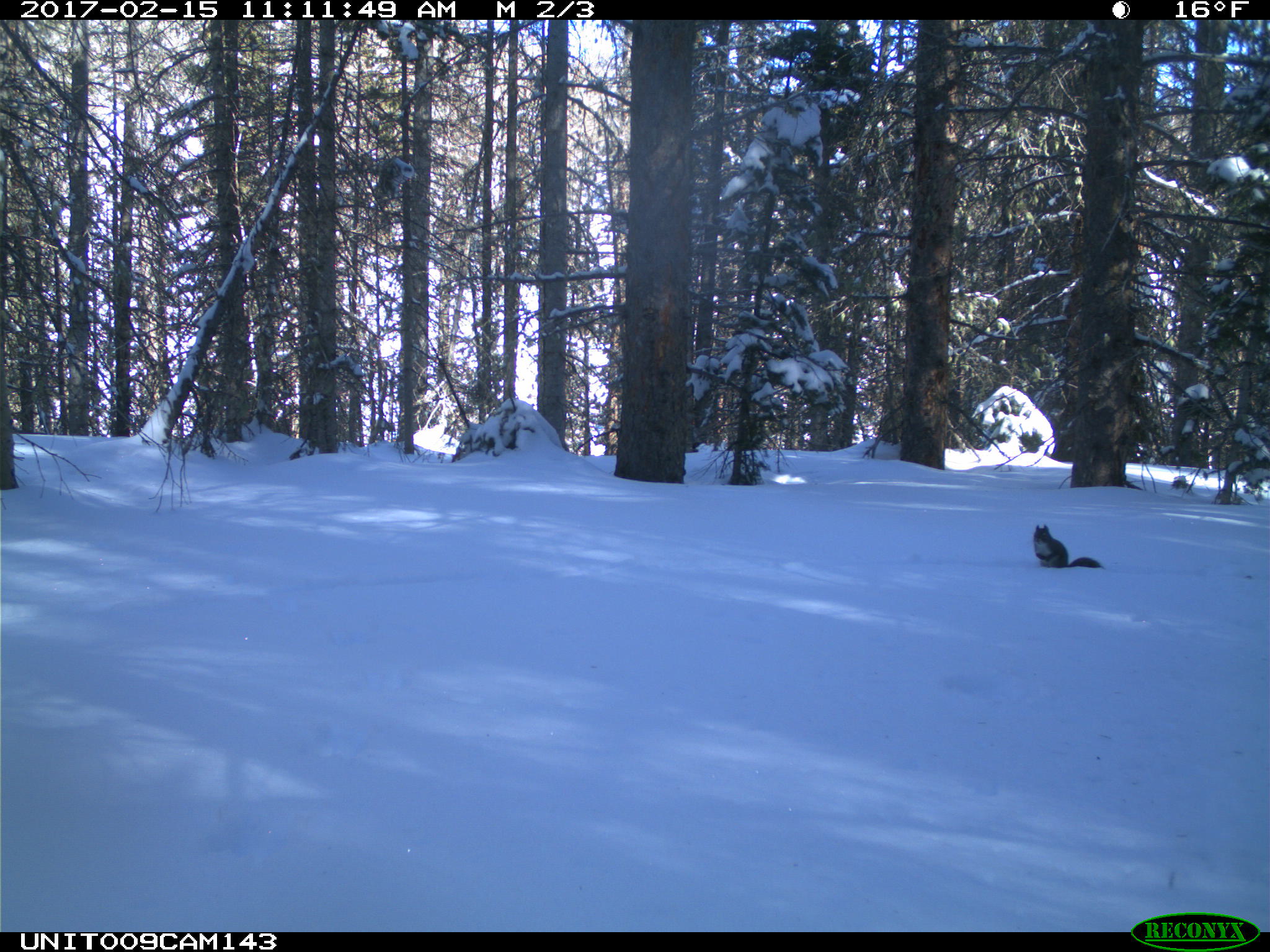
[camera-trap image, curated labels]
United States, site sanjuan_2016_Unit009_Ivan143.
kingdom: Animalia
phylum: Chordata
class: Mammalia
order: Rodentia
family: Sciuridae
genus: Tamiasciurus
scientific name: Tamiasciurus hudsonicus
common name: american red squirrel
Tamiasciurus hudsonicus (american red squirrel).